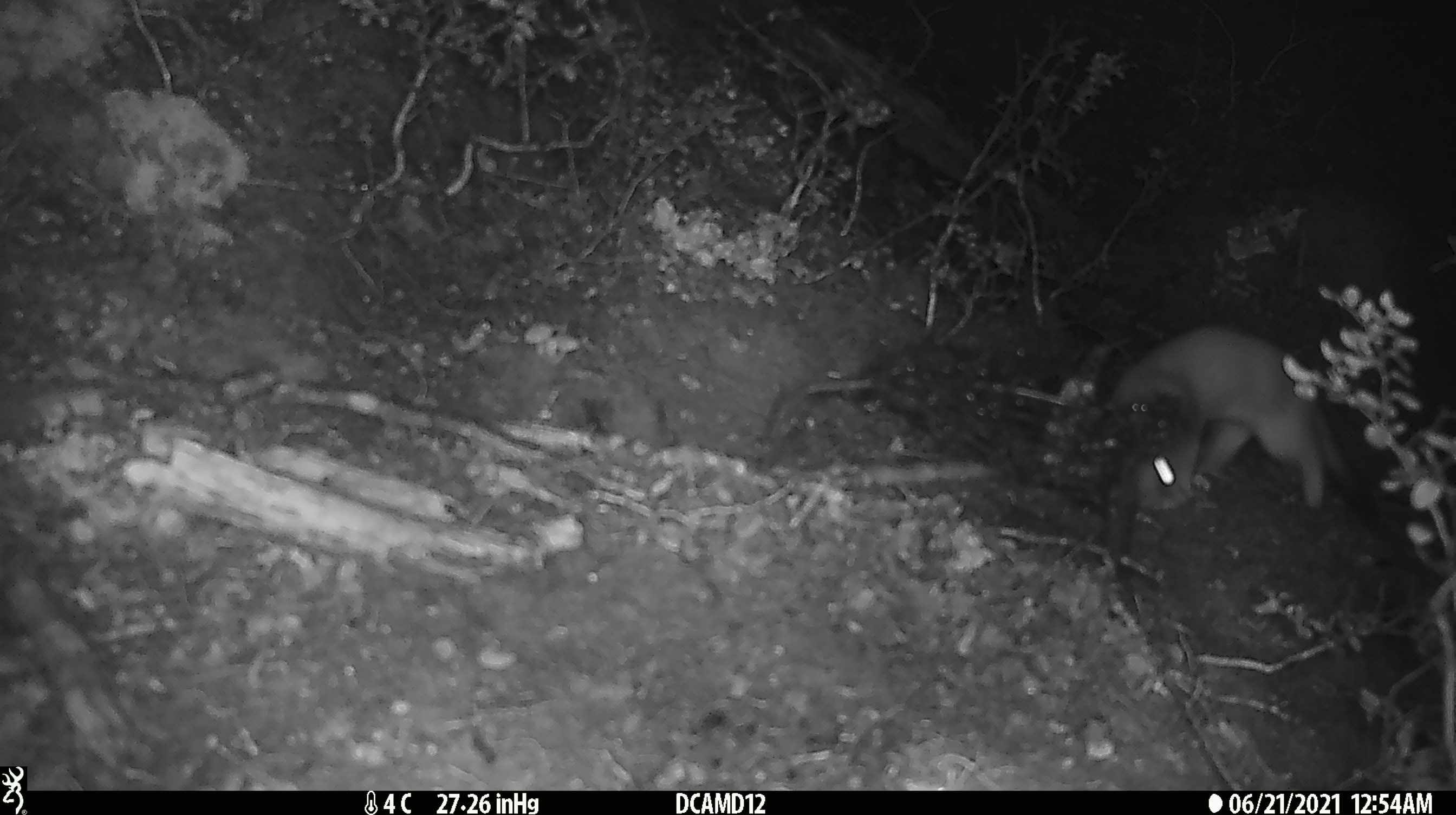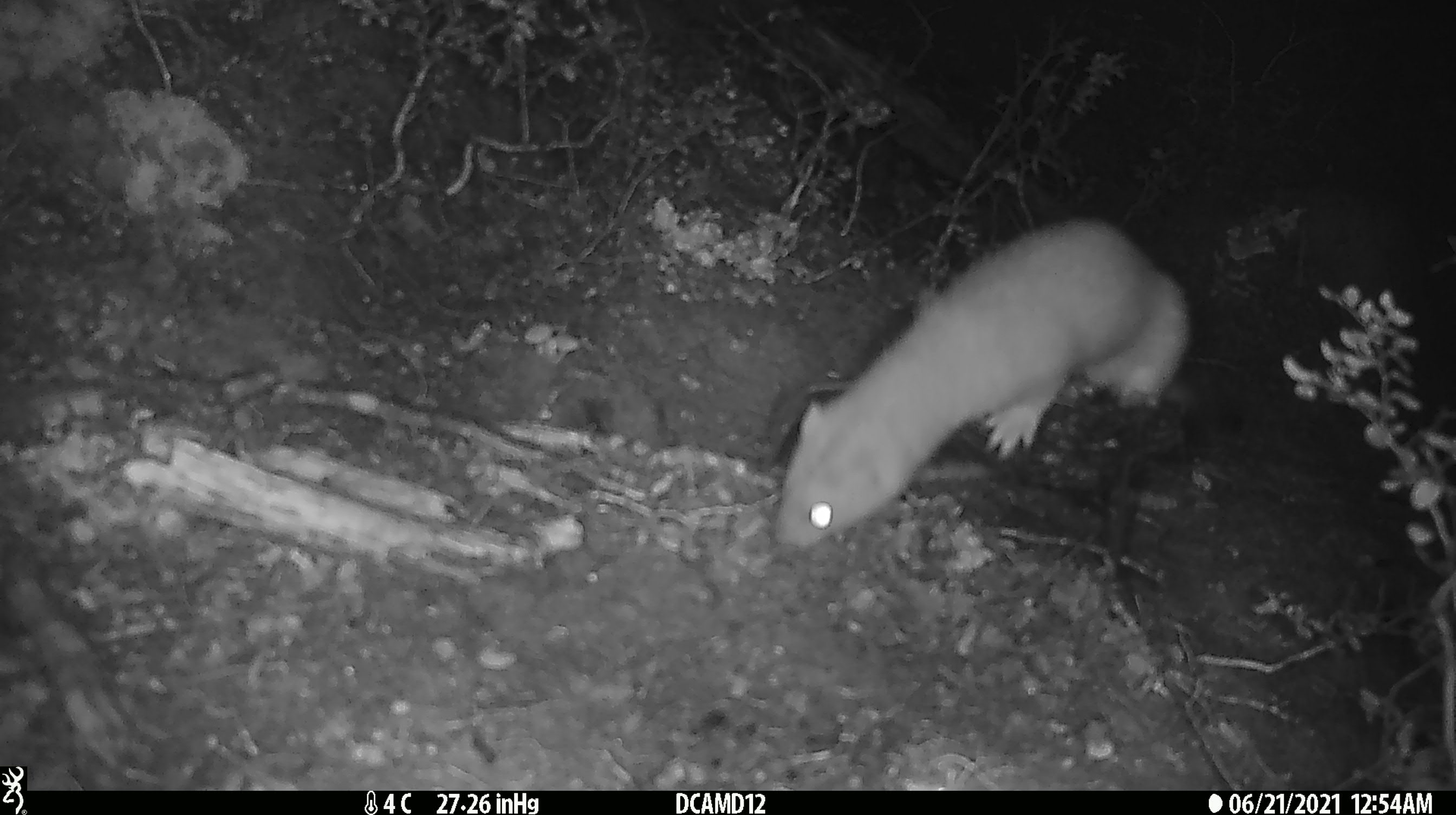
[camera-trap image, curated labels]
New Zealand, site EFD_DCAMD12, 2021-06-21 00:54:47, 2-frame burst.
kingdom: Animalia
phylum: Chordata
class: Mammalia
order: Carnivora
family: Mustelidae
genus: Mustela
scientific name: Mustela erminea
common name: stoat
Stoat (Mustela erminea).